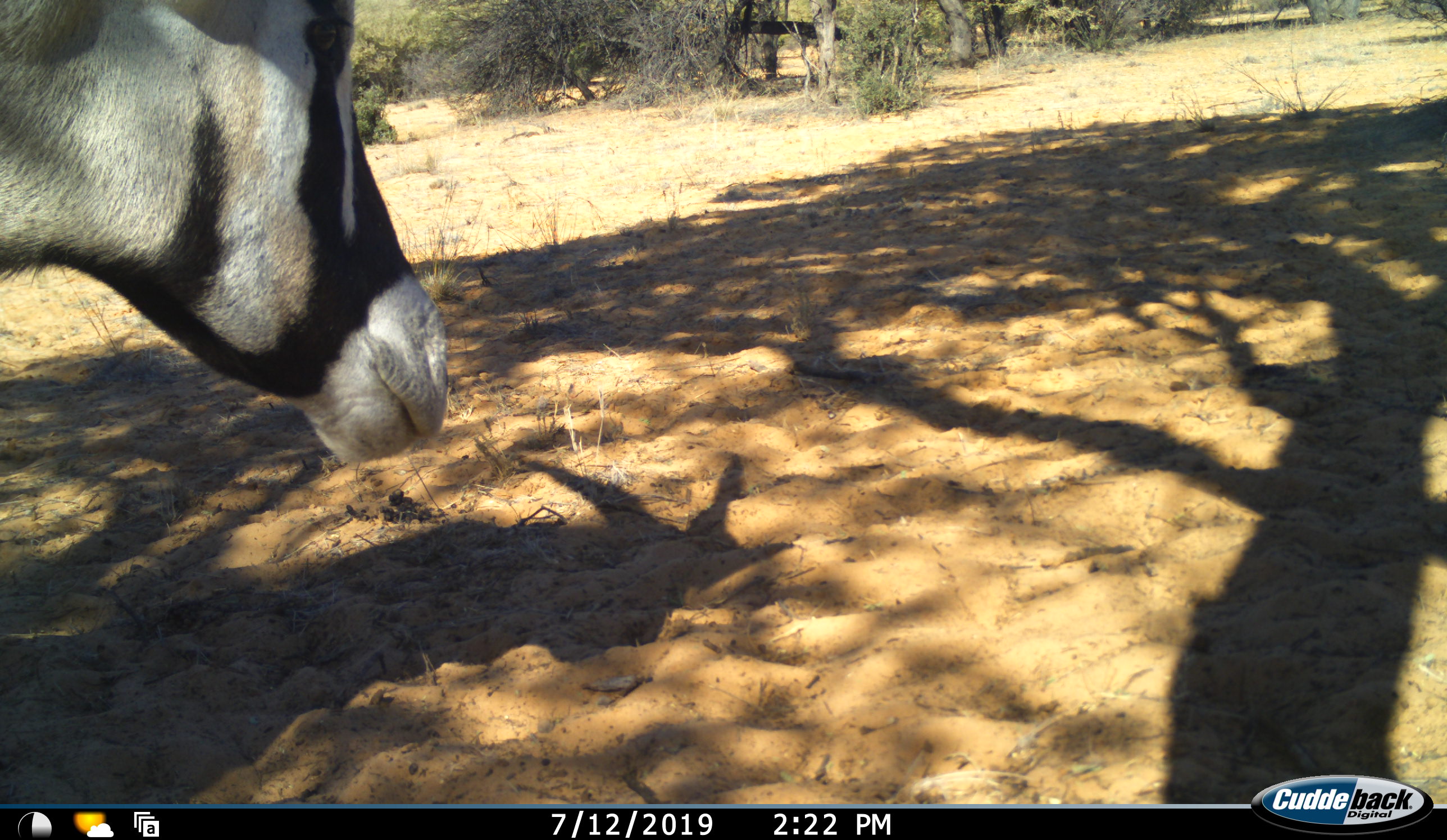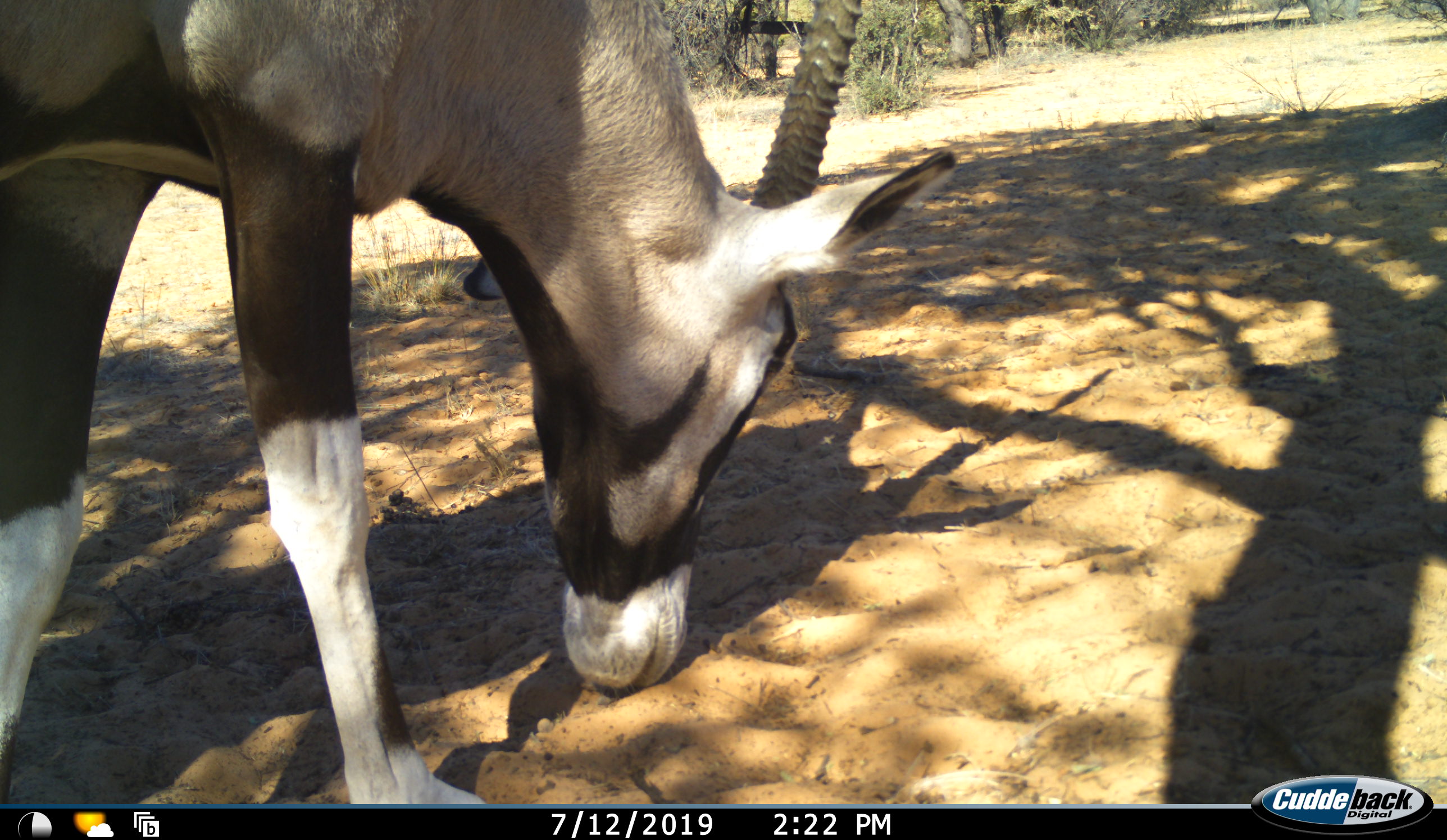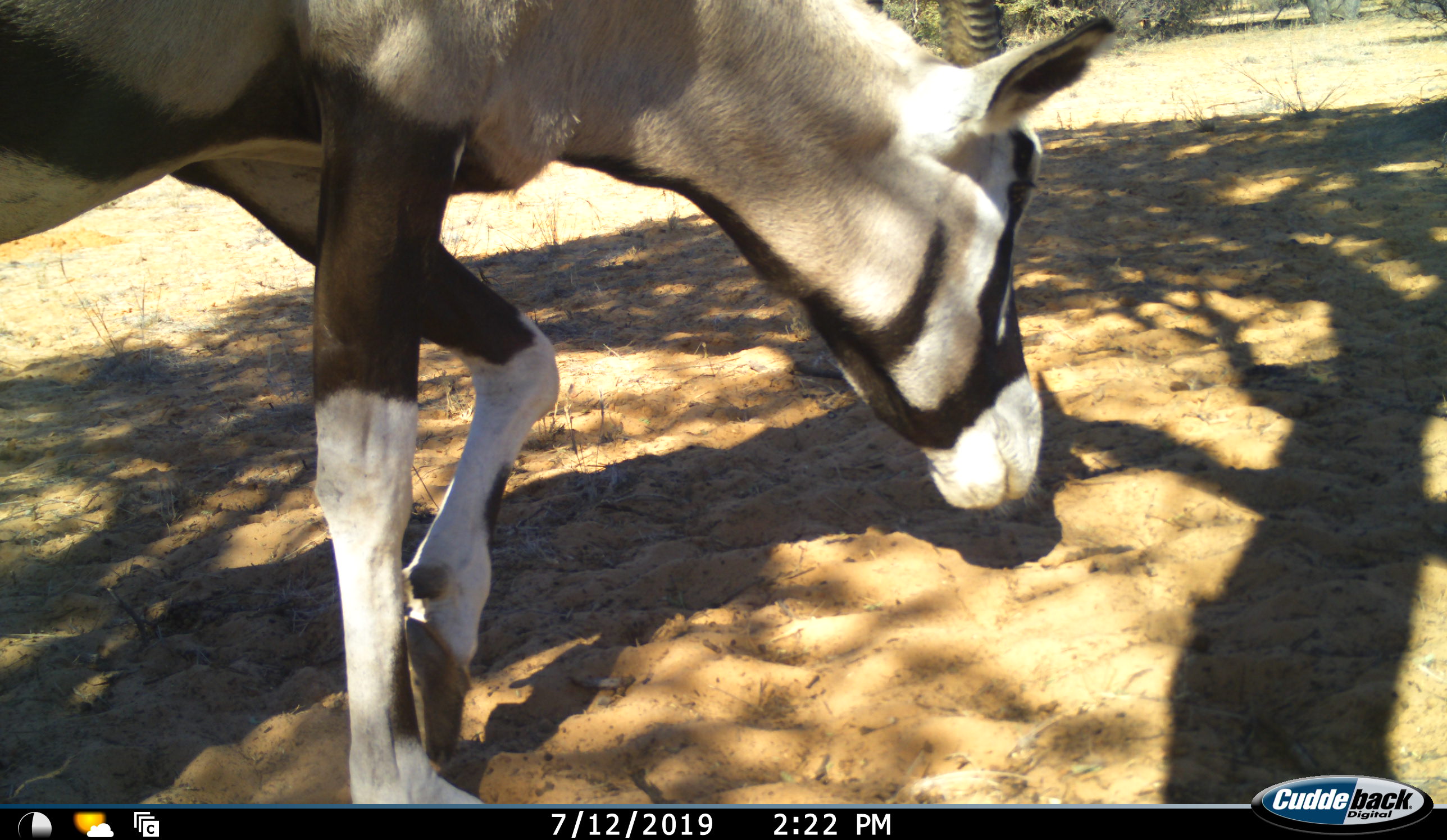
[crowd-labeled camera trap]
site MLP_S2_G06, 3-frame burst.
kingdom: Animalia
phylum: Chordata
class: Mammalia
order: Artiodactyla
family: Bovidae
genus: Oryx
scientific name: Oryx gazella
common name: gemsbok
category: oryx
Oryx (gemsbok) (Oryx gazella), count 1. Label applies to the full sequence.